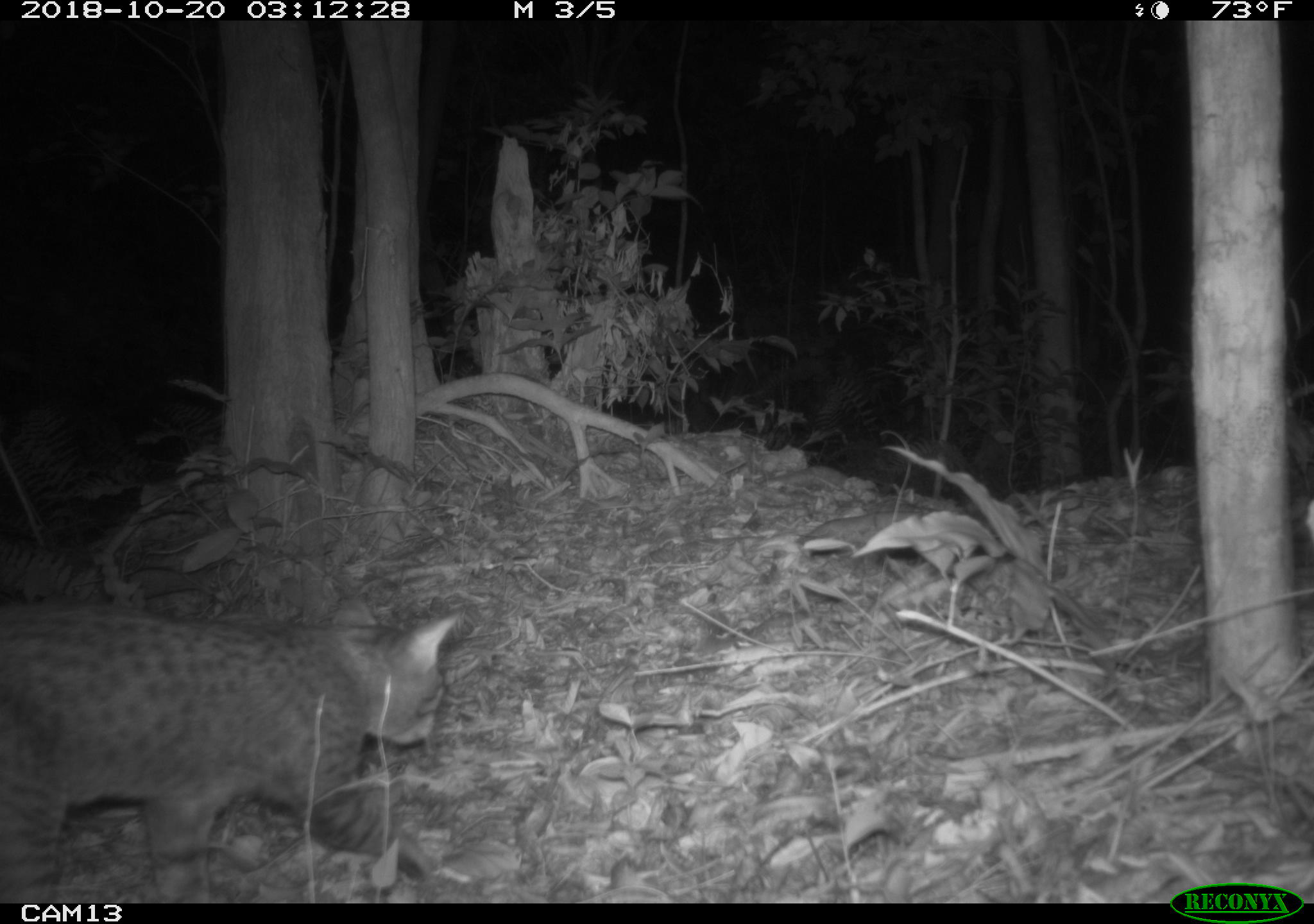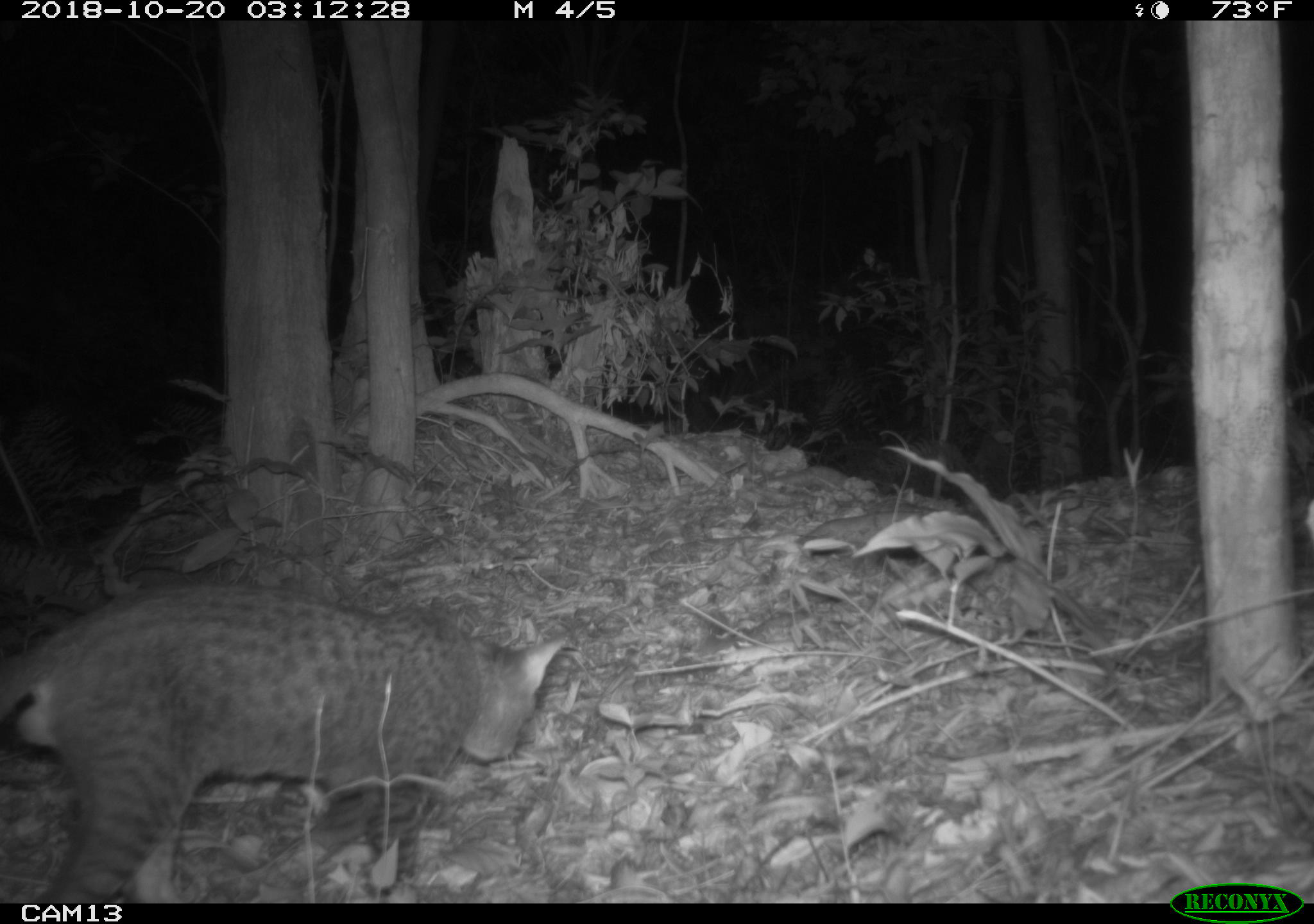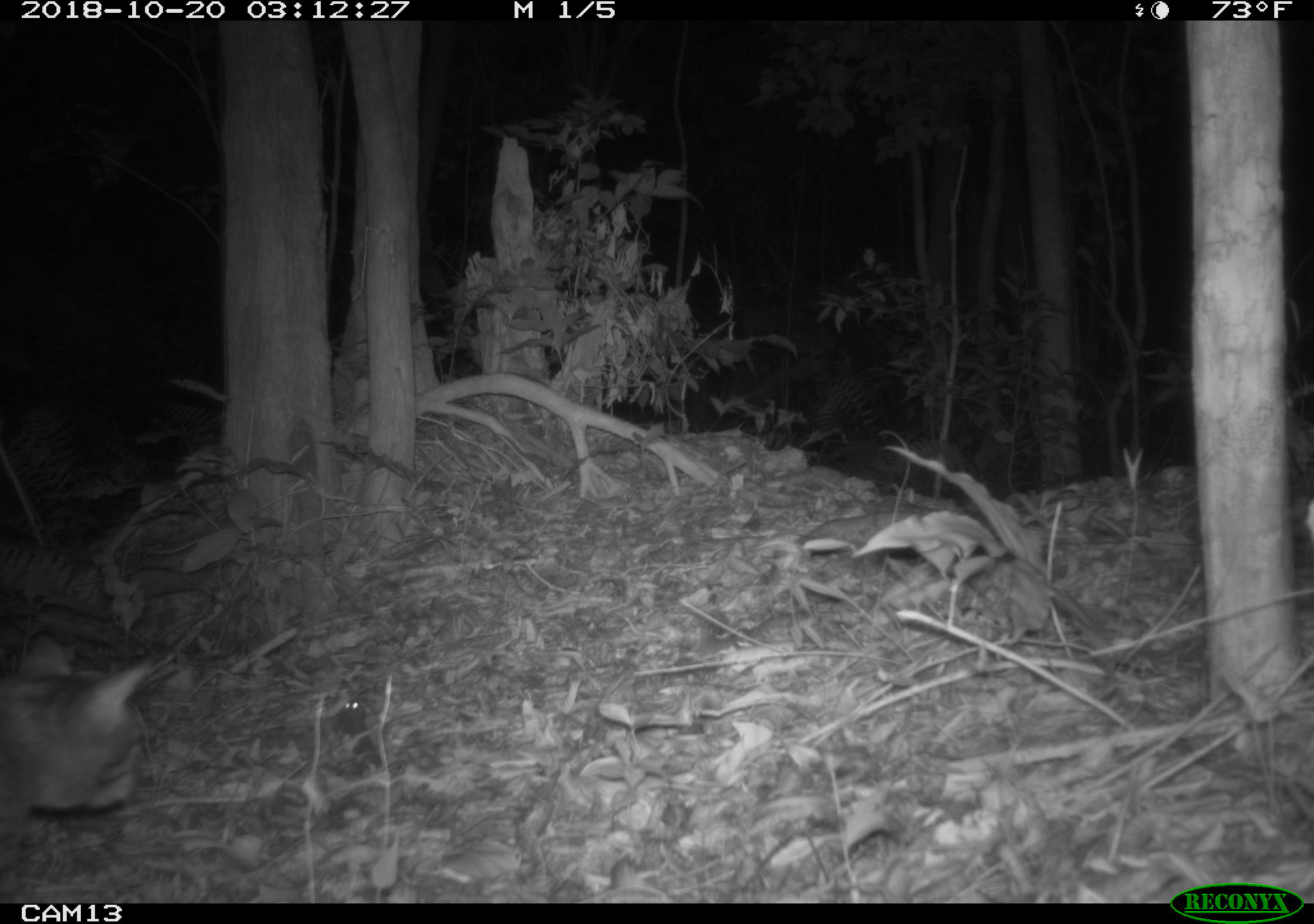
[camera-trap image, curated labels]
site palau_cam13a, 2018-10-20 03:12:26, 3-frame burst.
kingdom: Animalia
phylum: Chordata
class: Mammalia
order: Carnivora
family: Felidae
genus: Felis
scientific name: Felis catus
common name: cat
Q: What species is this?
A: Cat (Felis catus).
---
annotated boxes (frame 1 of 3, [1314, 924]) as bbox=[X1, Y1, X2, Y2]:
cat: bbox=[0, 599, 463, 905]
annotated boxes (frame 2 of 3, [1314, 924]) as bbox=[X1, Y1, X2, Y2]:
cat: bbox=[0, 584, 580, 904]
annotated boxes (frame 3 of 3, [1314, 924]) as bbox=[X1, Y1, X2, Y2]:
cat: bbox=[0, 631, 164, 870]